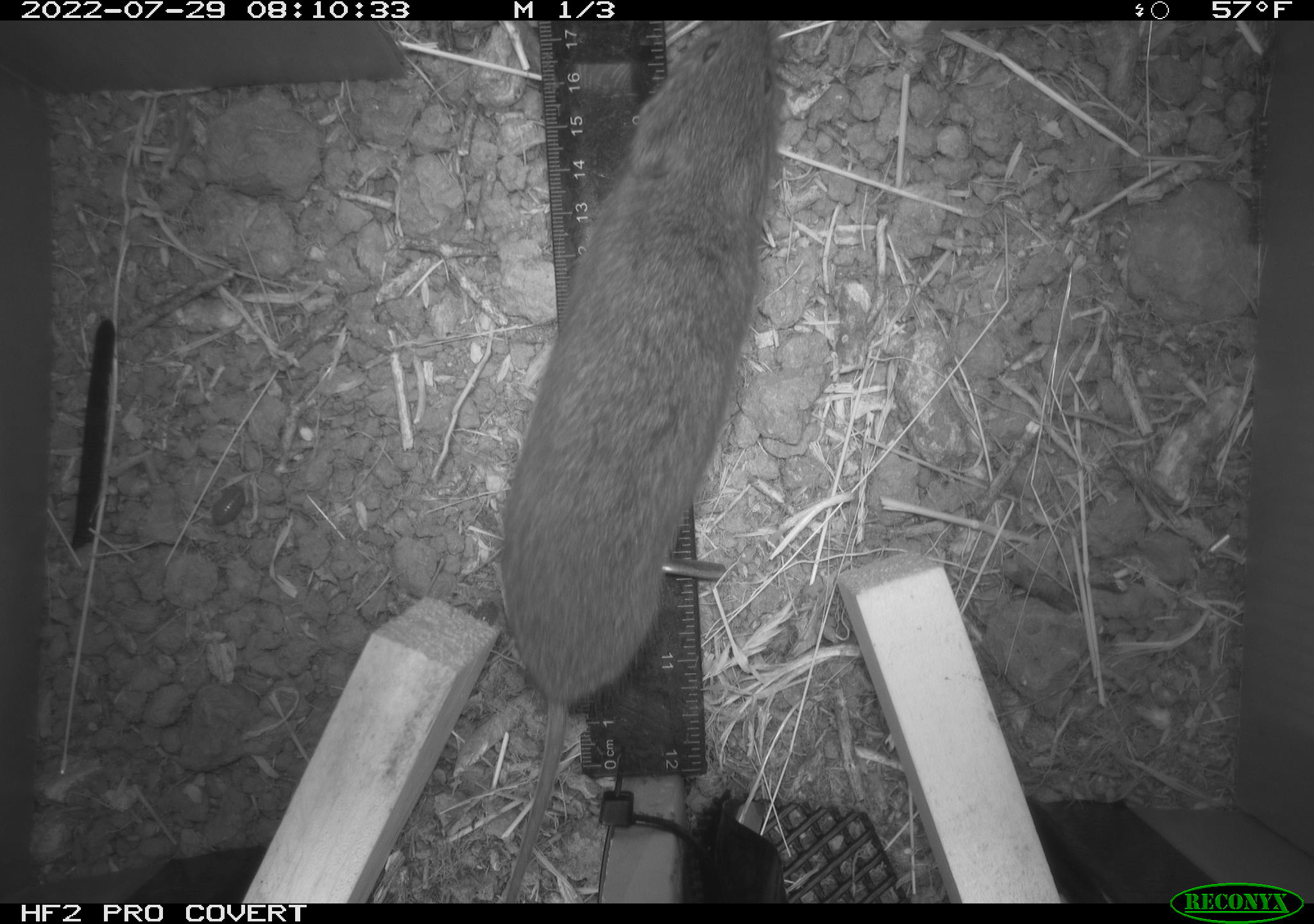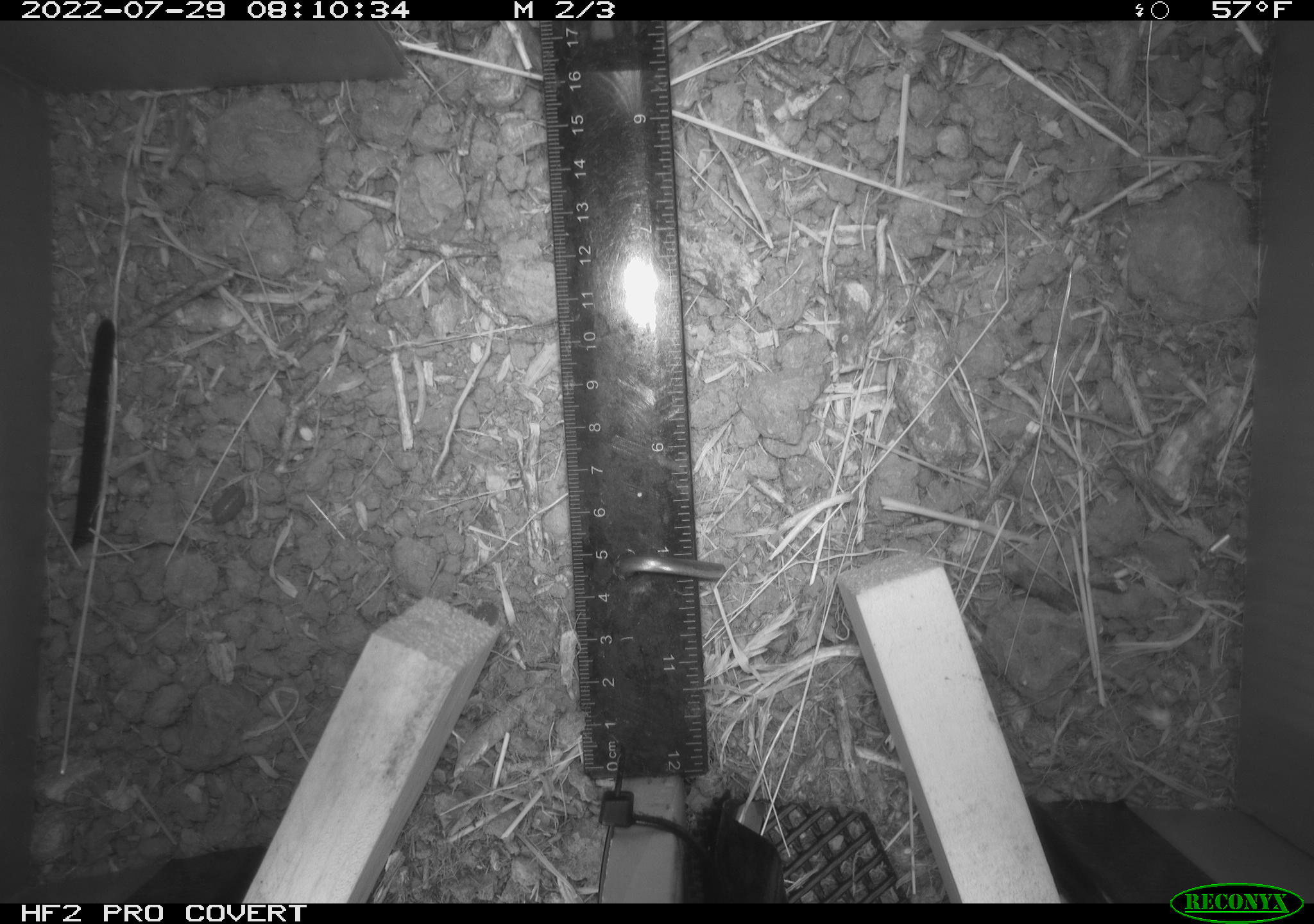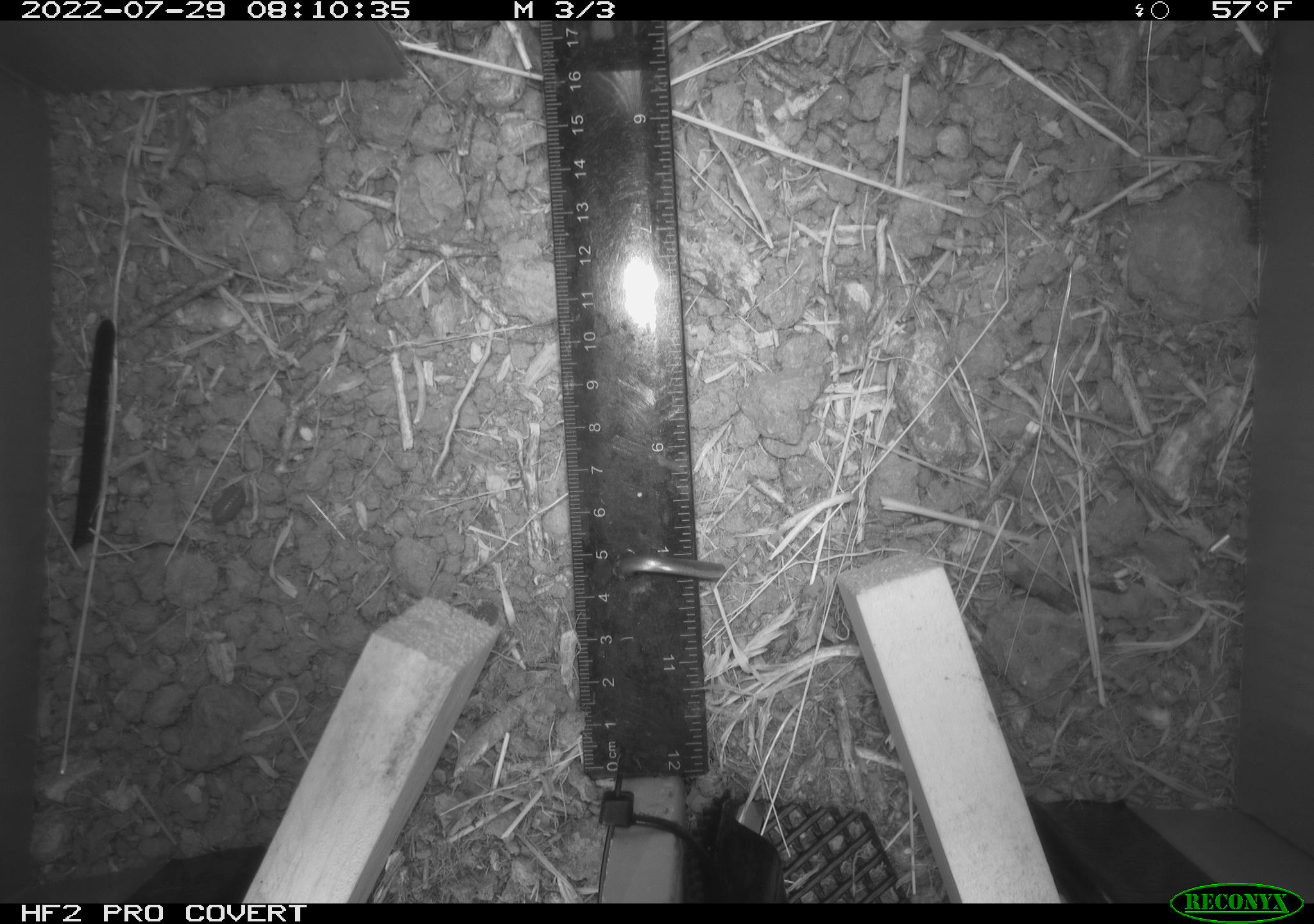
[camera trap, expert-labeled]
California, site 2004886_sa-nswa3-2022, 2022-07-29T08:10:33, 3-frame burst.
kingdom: Animalia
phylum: Chordata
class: Mammalia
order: Rodentia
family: Cricetidae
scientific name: Cricetidae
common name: hamsters, voles, lemmings, and allies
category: cricetidae family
Cricetidae family (hamsters, voles, lemmings, and allies) (Cricetidae).